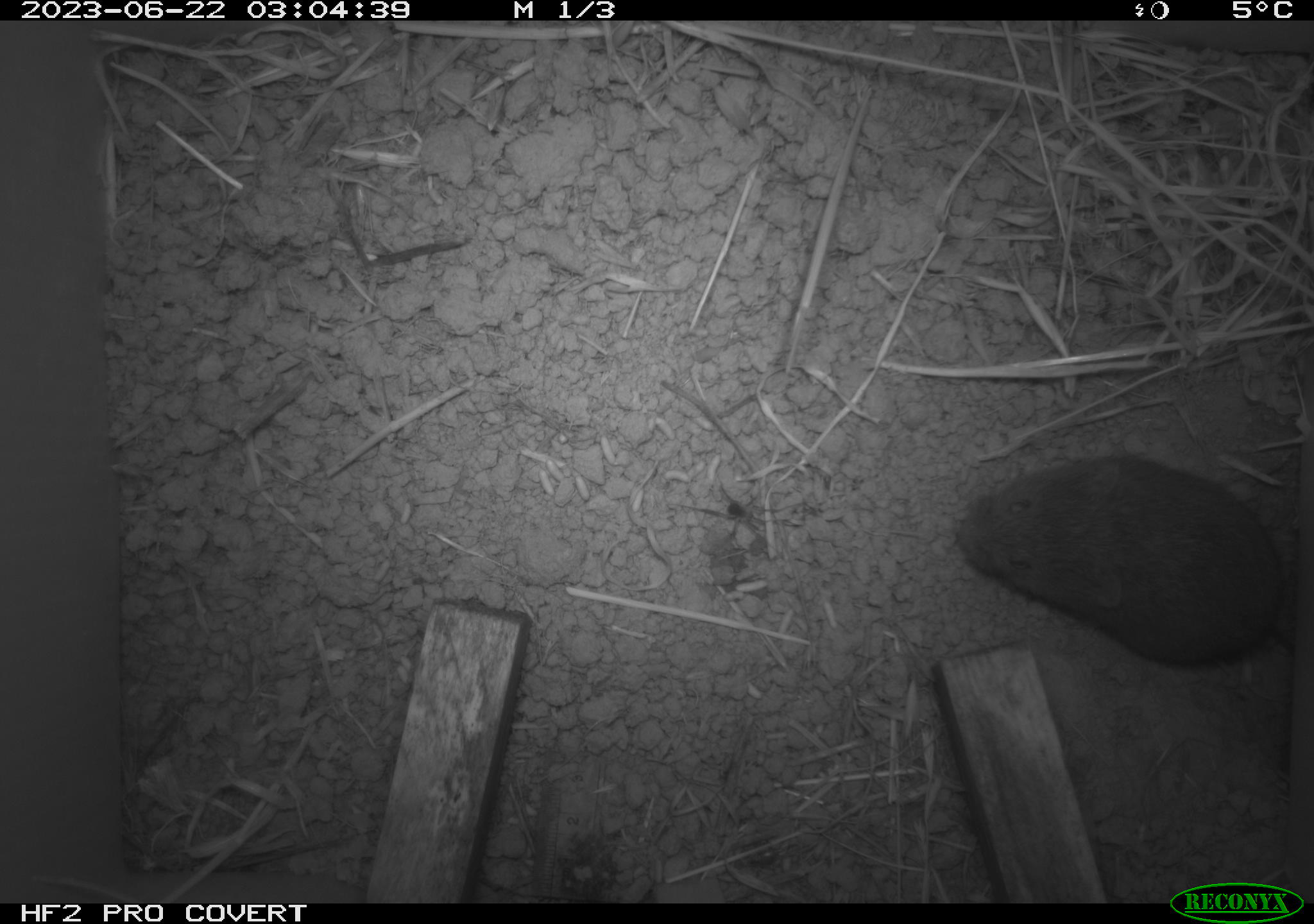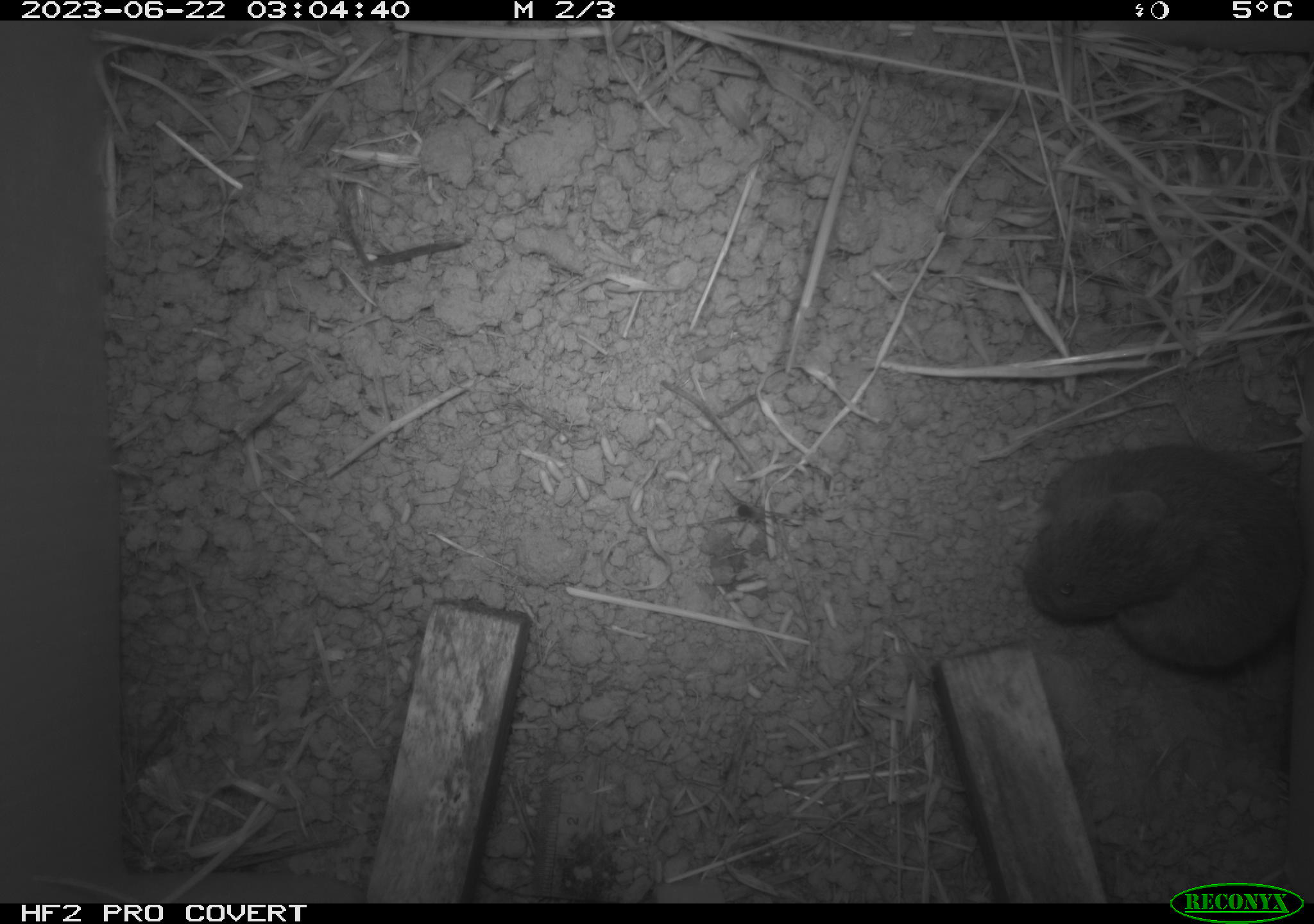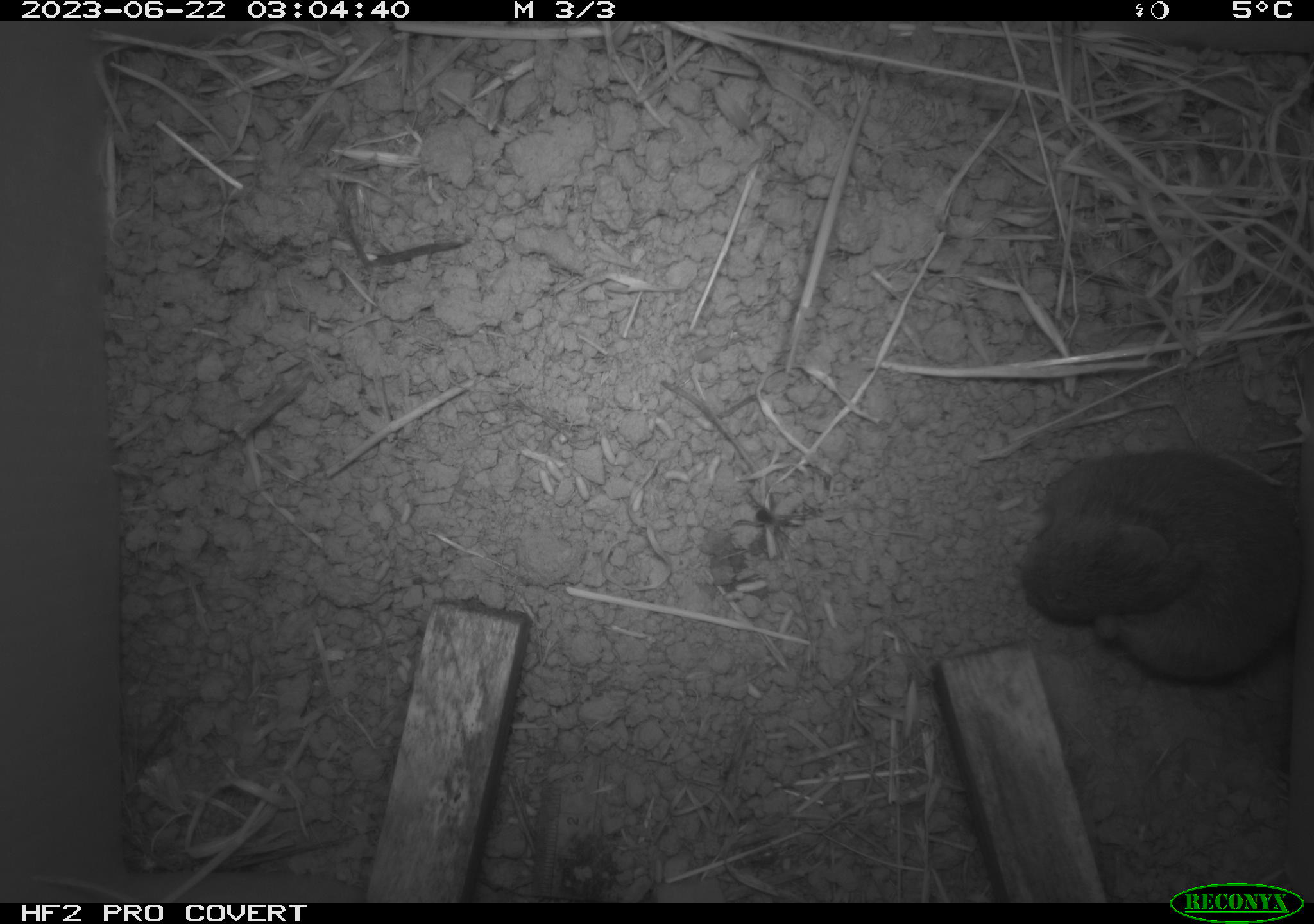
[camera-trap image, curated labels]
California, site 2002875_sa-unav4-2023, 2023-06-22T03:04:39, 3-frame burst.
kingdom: Animalia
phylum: Chordata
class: Mammalia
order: Rodentia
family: Cricetidae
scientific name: Arvicolinae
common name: voles, lemmings, and muskrats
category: arvicolinae subfamily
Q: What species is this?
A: Arvicolinae subfamily (voles, lemmings, and muskrats) (Arvicolinae).